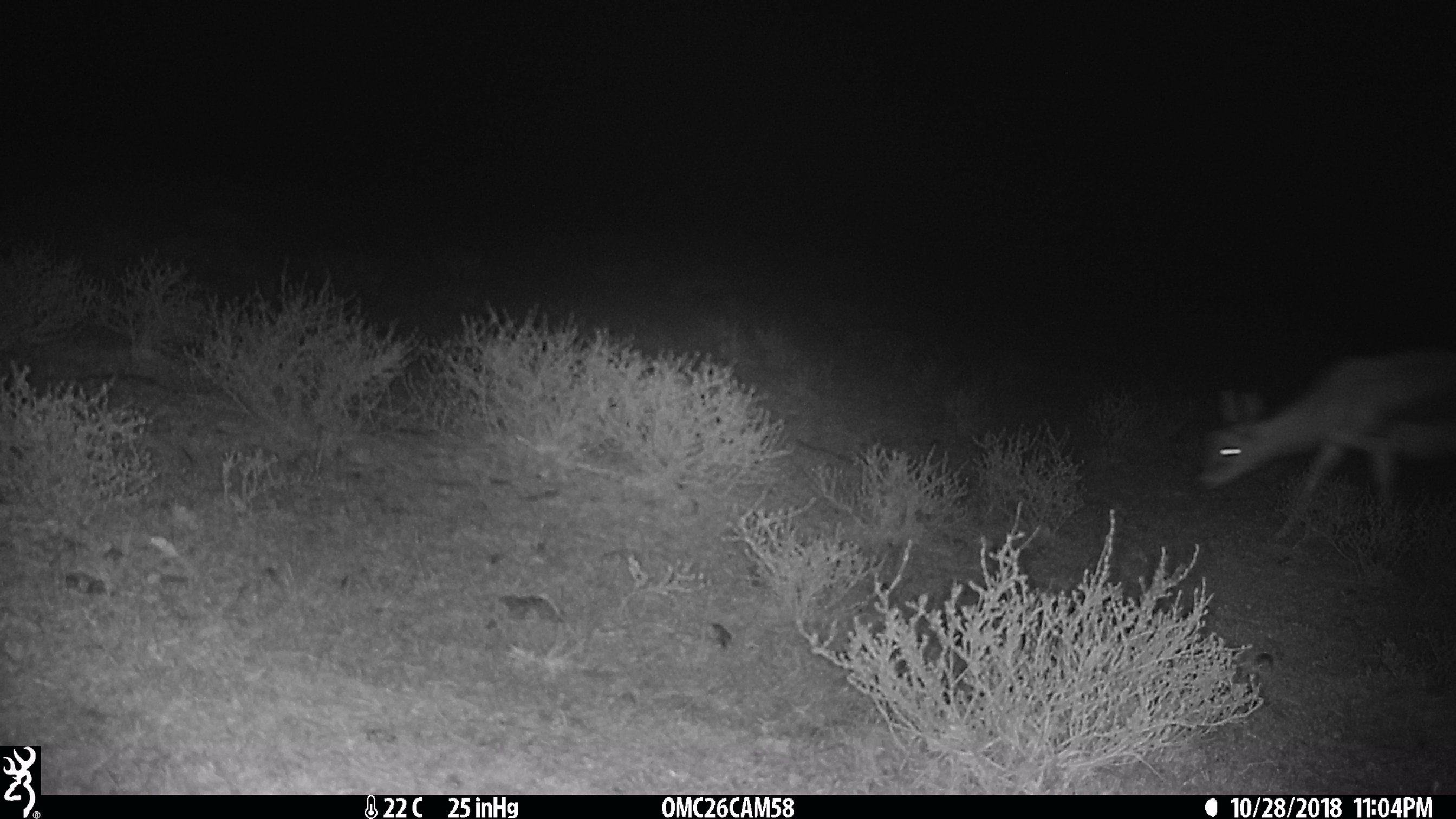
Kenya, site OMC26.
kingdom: Animalia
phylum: Chordata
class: Mammalia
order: Artiodactyla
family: Bovidae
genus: Eudorcas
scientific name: Eudorcas thomsonii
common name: thomon's gazelle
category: gazelle thomsons